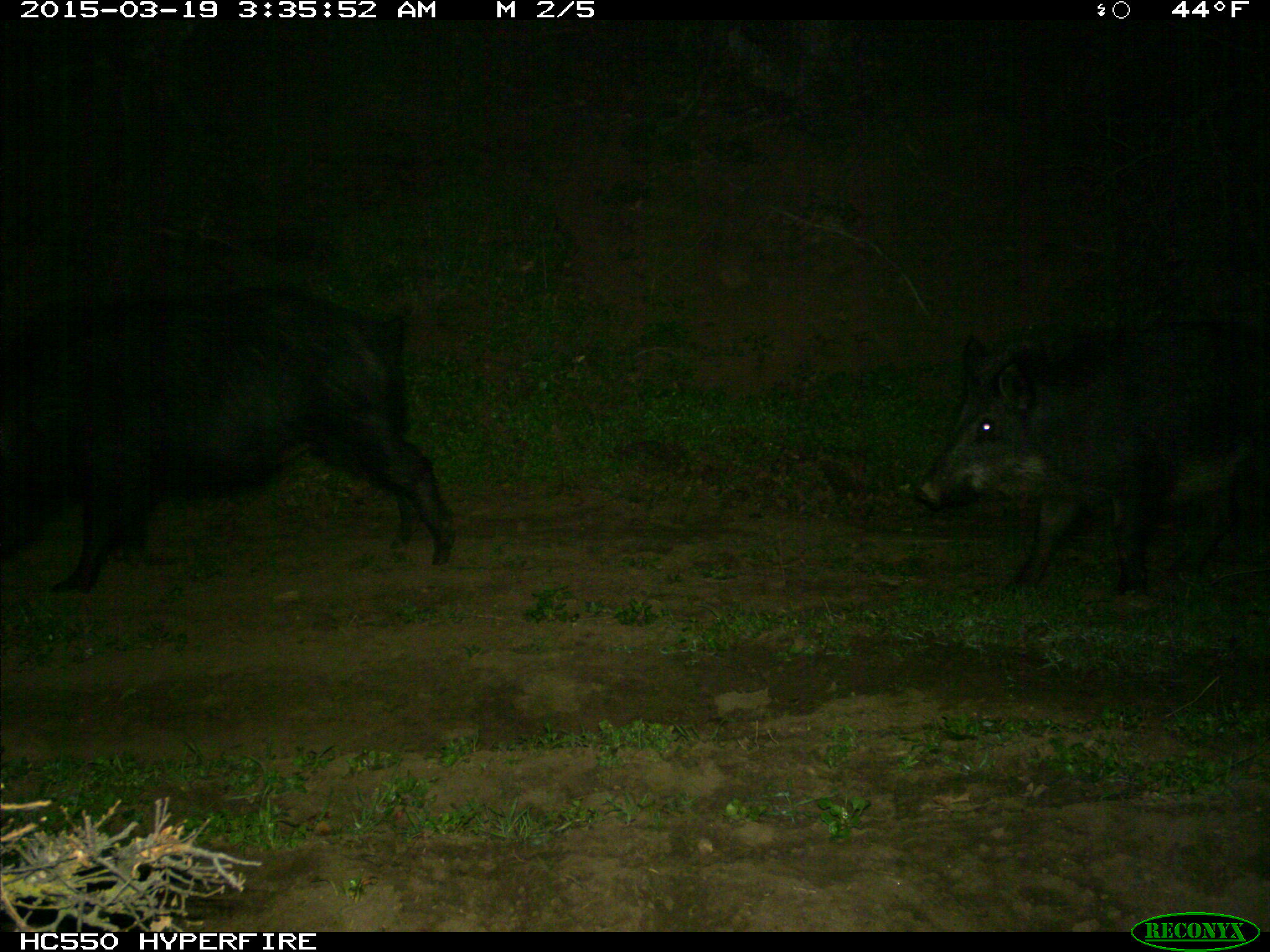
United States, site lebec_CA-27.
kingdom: Animalia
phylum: Chordata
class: Mammalia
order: Artiodactyla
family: Suidae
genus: Sus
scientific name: Sus scrofa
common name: wild boar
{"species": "Sus scrofa (wild boar)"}